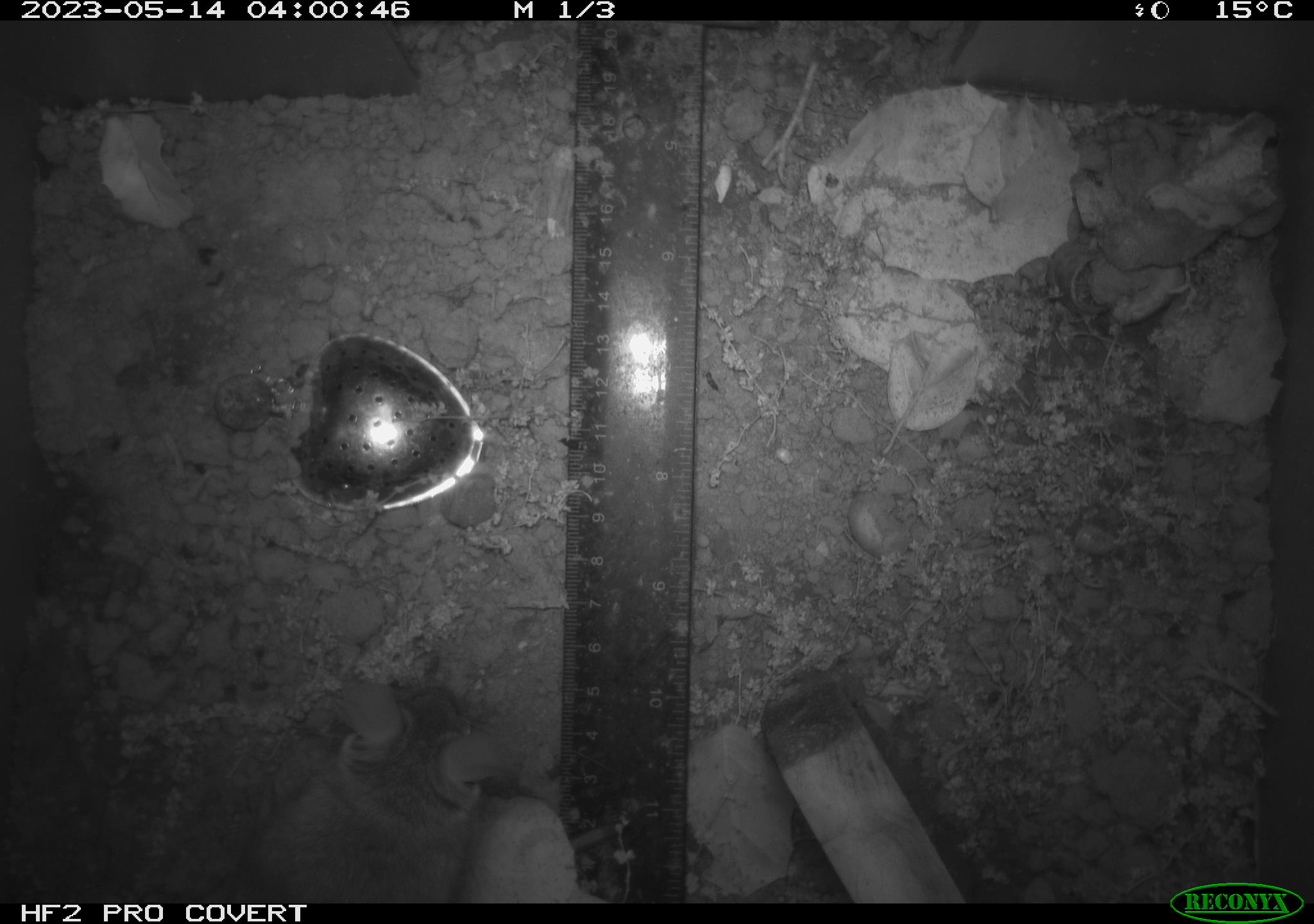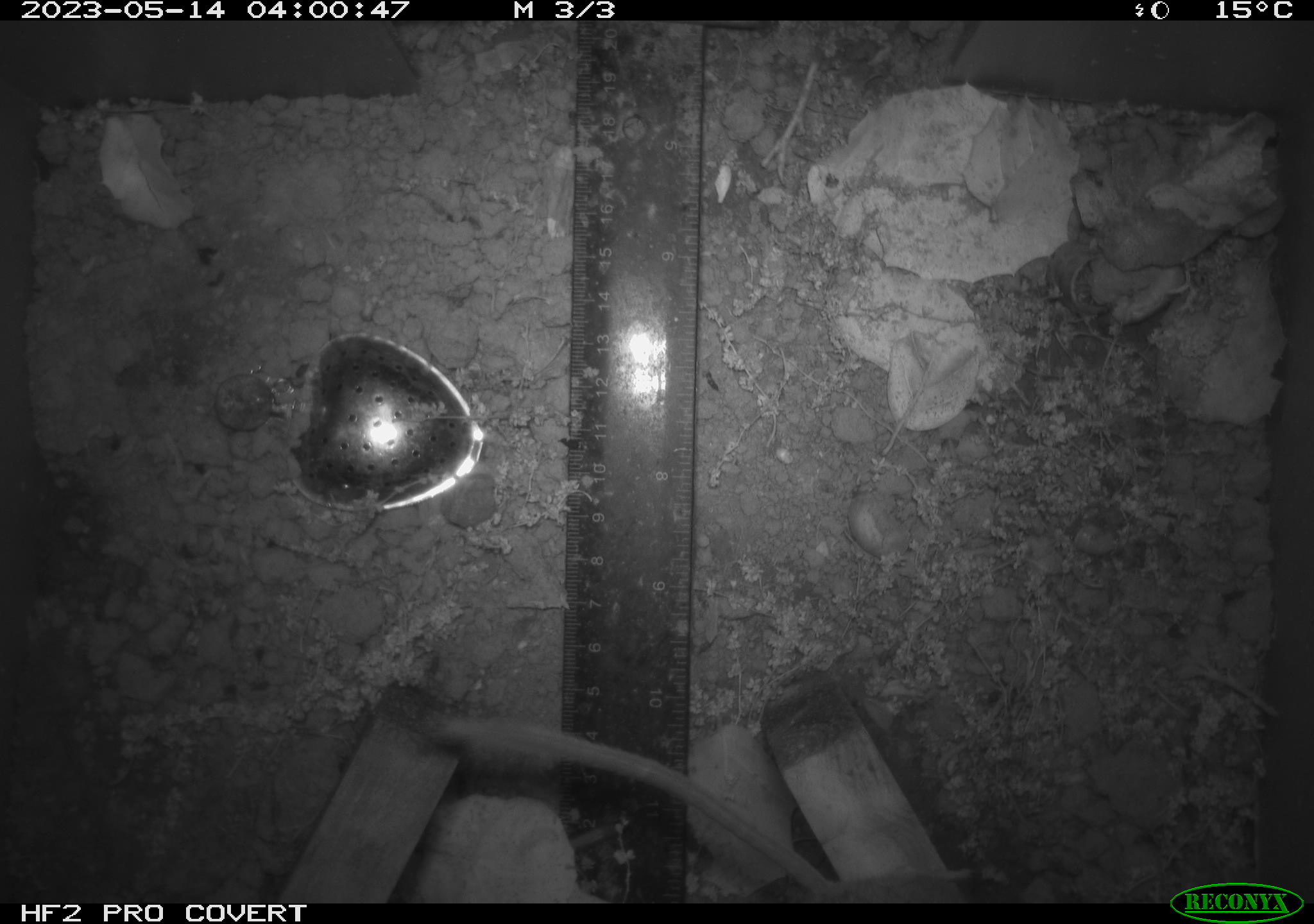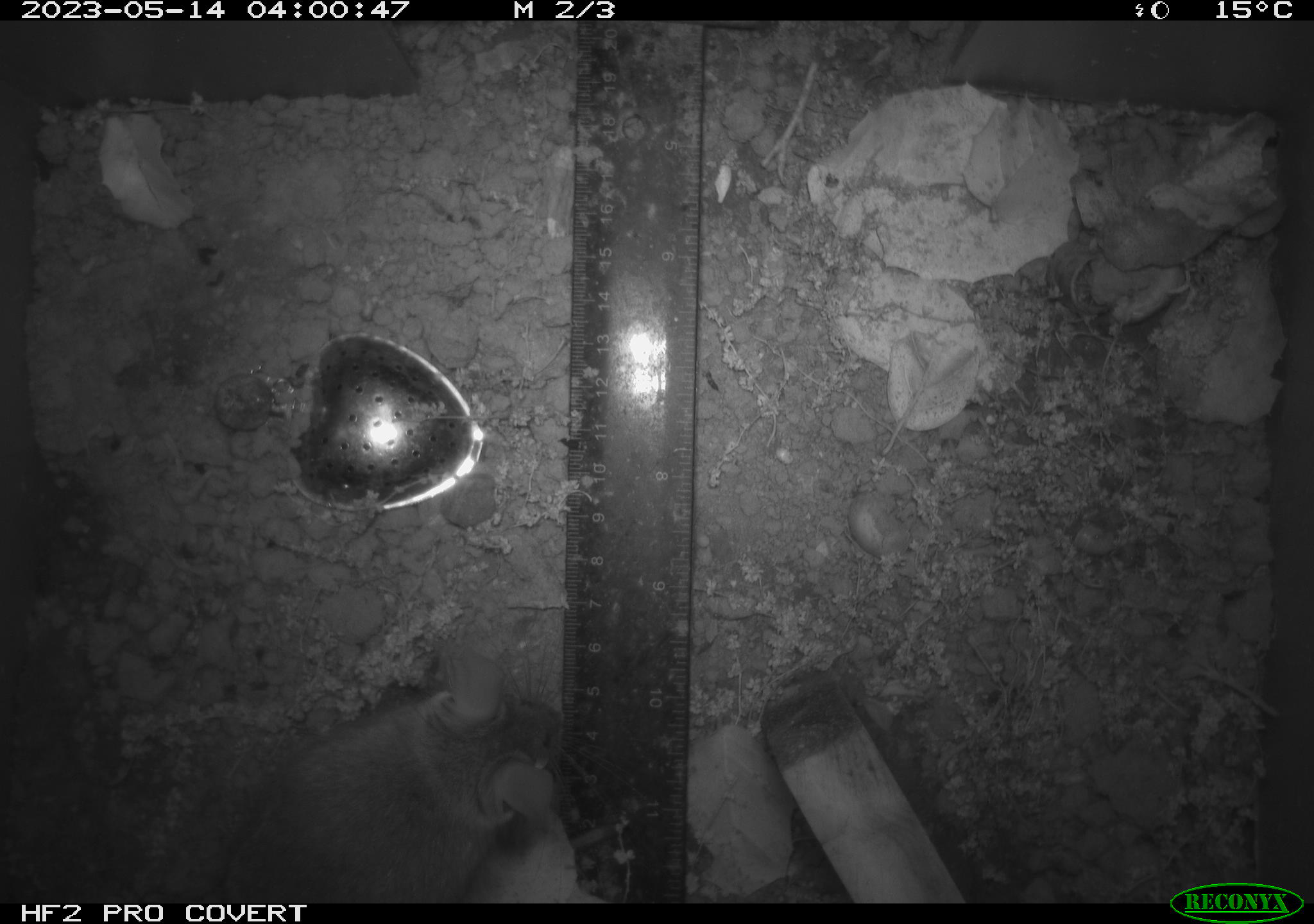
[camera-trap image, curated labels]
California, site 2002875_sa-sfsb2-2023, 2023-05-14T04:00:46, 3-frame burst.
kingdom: Animalia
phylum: Chordata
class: Mammalia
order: Rodentia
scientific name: Rodentia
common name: mouse species